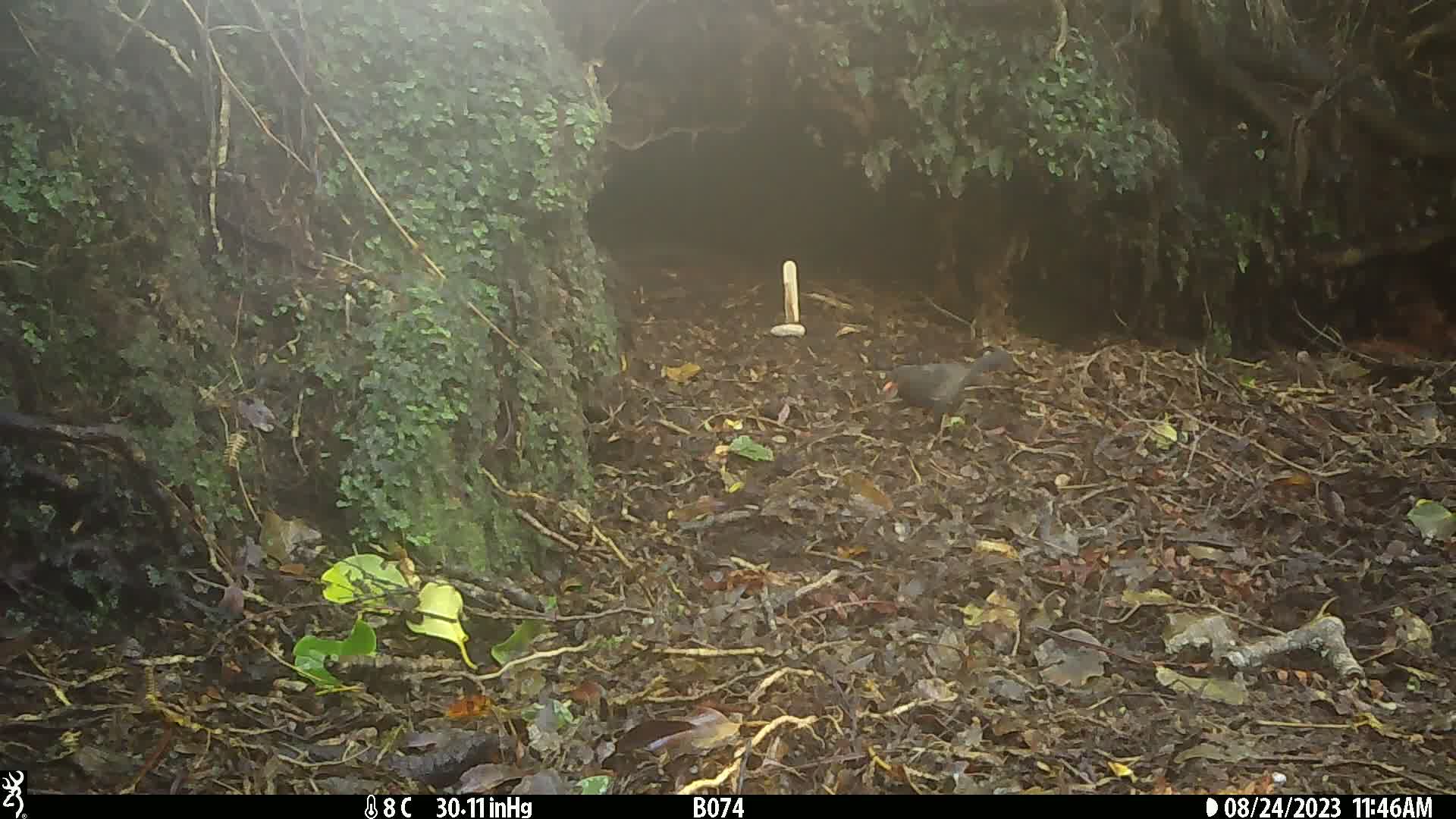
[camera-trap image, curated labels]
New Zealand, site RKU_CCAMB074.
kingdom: Animalia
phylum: Chordata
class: Aves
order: Passeriformes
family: Turdidae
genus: Turdus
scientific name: Turdus merula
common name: eurasian blackbird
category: blackbird